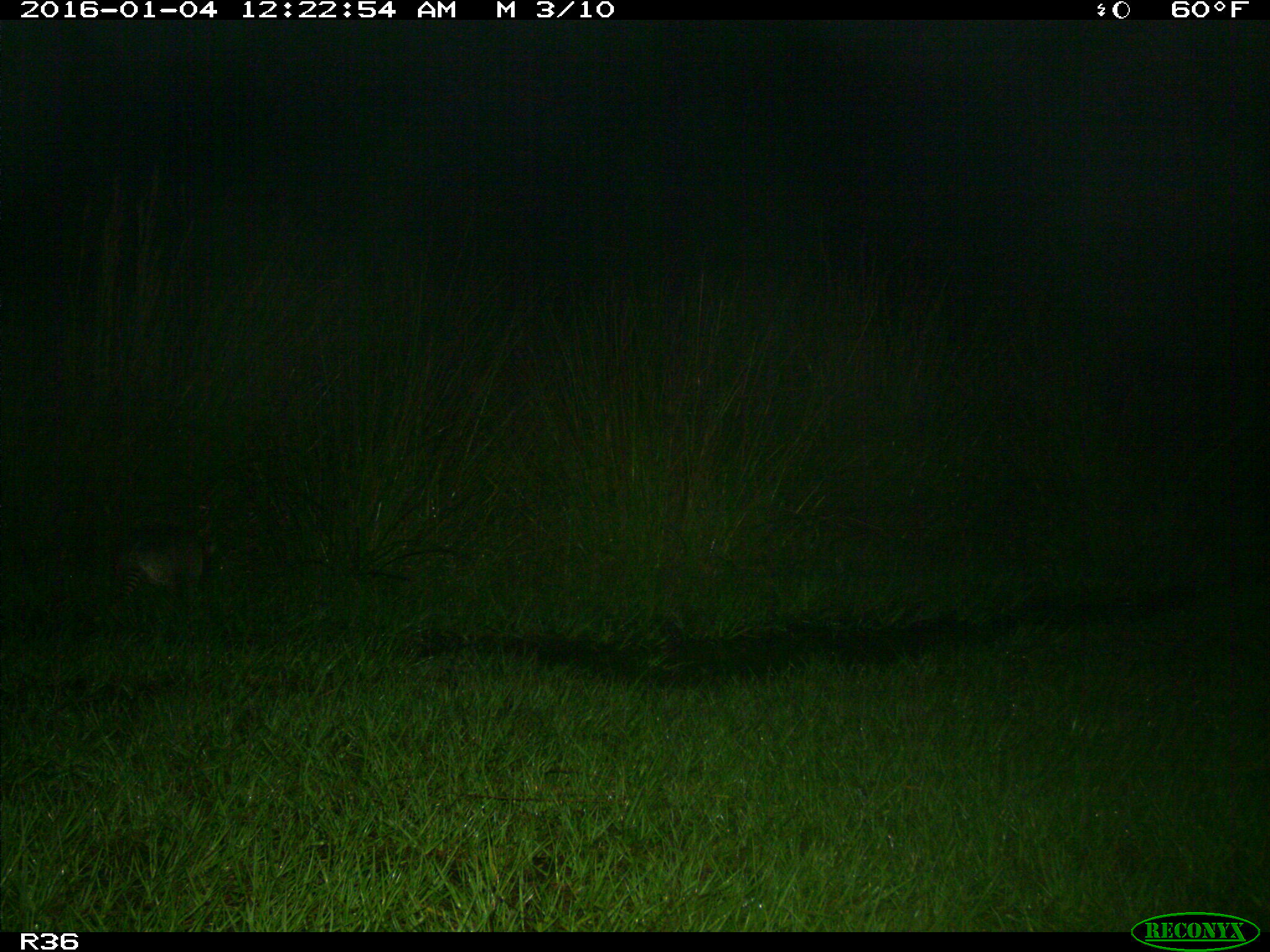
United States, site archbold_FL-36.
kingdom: Animalia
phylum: Chordata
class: Mammalia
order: Cingulata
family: Dasypodidae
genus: Dasypus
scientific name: Dasypus novemcinctus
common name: nine-banded armadillo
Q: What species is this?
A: Dasypus novemcinctus (nine-banded armadillo).